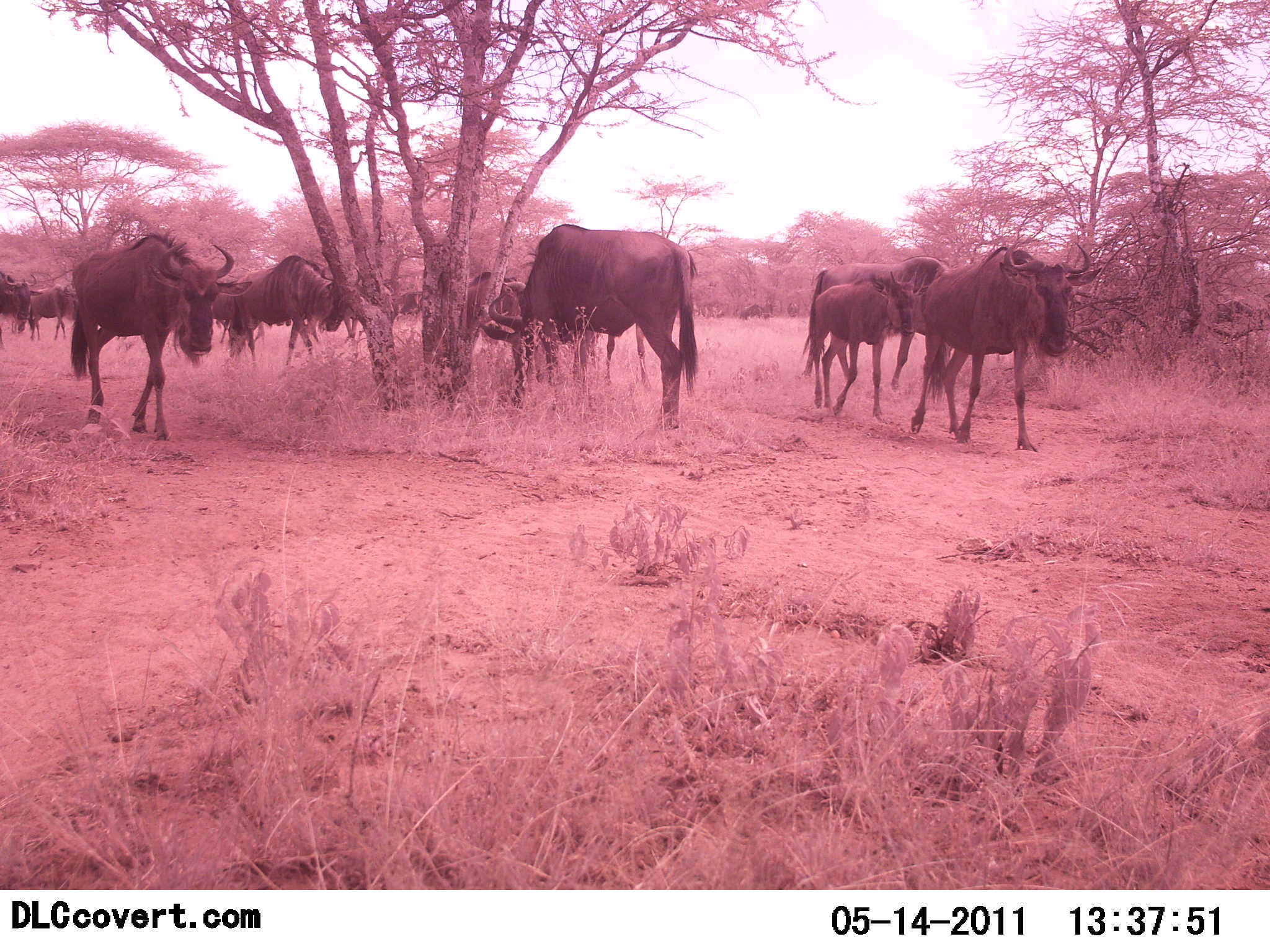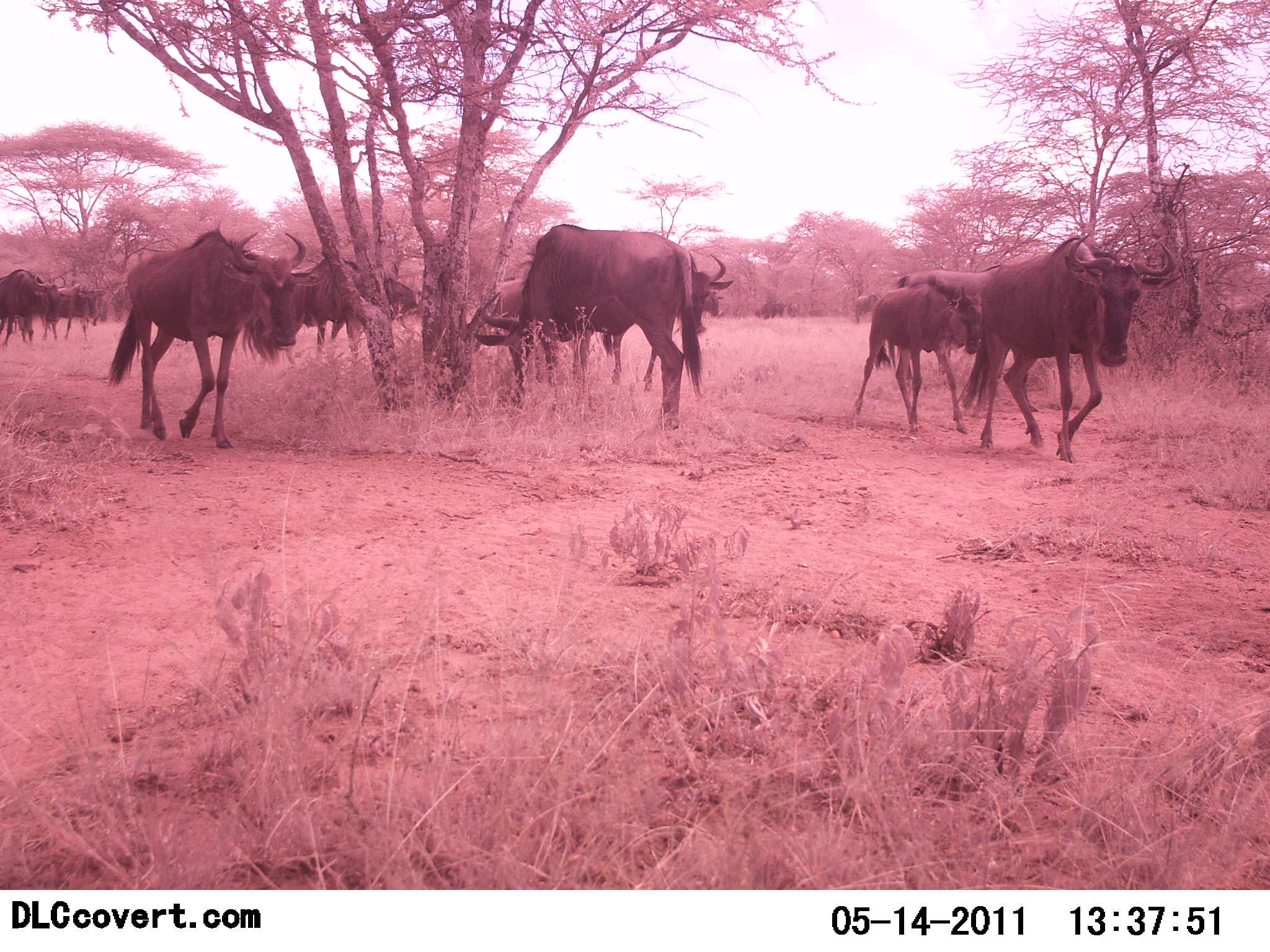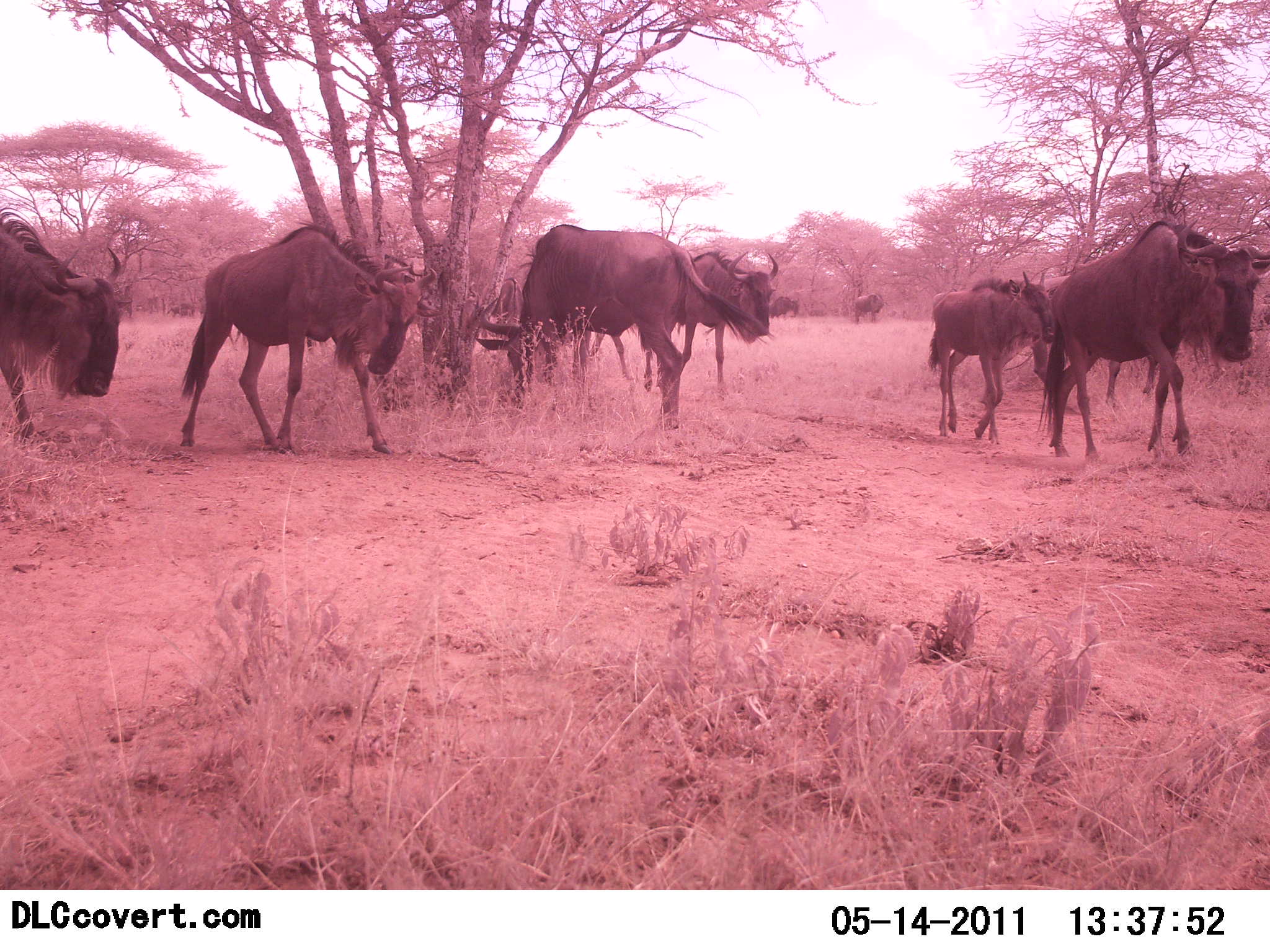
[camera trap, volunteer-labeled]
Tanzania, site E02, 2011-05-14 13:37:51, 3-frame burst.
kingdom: Animalia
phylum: Chordata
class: Mammalia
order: Artiodactyla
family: Bovidae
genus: Connochaetes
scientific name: Connochaetes taurinus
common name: blue wildebeest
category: wildebeest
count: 11-50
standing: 27%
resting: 9%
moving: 100%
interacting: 9%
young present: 73%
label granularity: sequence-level